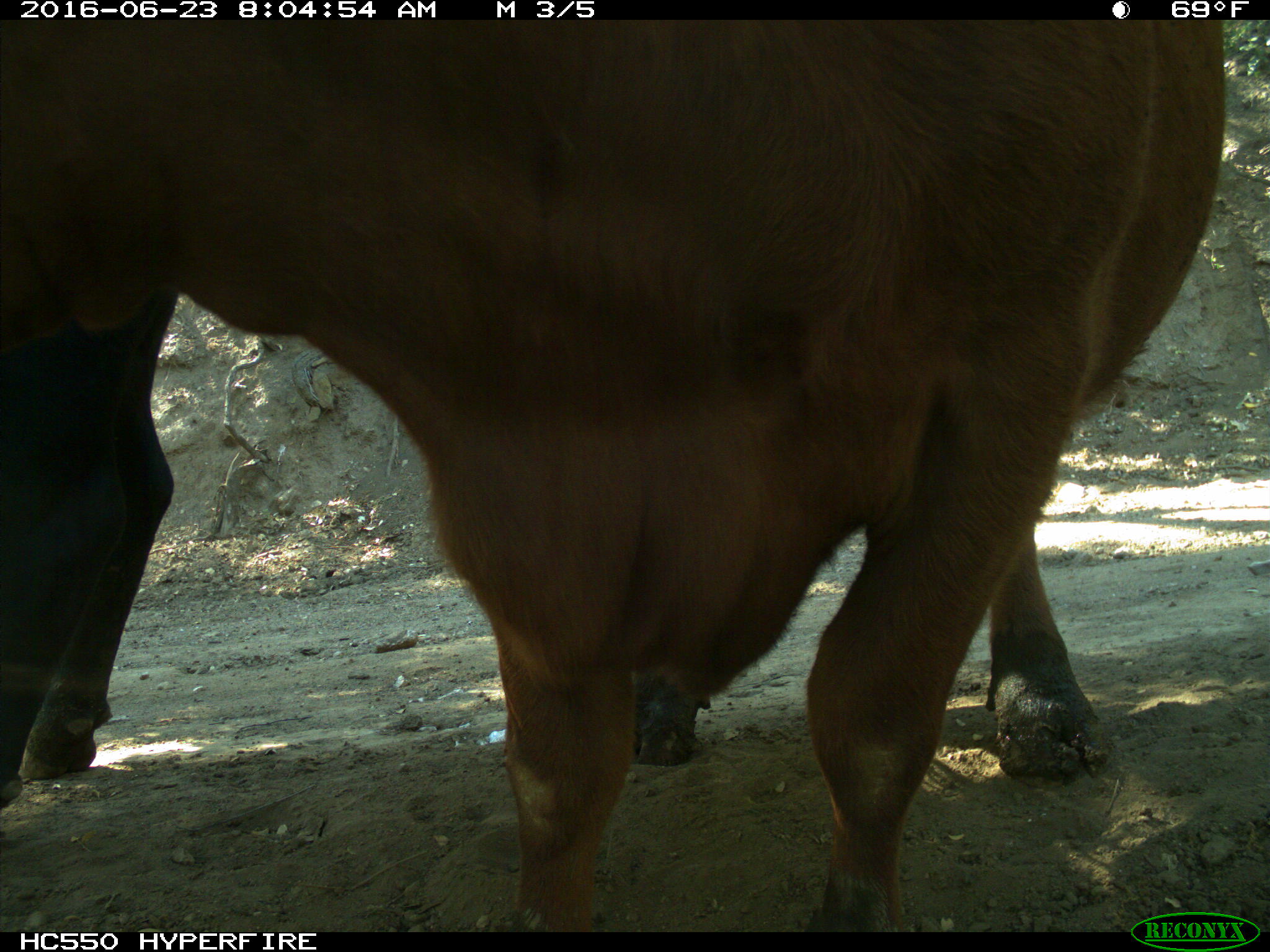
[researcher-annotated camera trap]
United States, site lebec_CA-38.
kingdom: Animalia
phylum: Chordata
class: Mammalia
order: Artiodactyla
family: Bovidae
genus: Bos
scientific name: Bos taurus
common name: domestic cow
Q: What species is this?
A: Bos taurus (domestic cow).